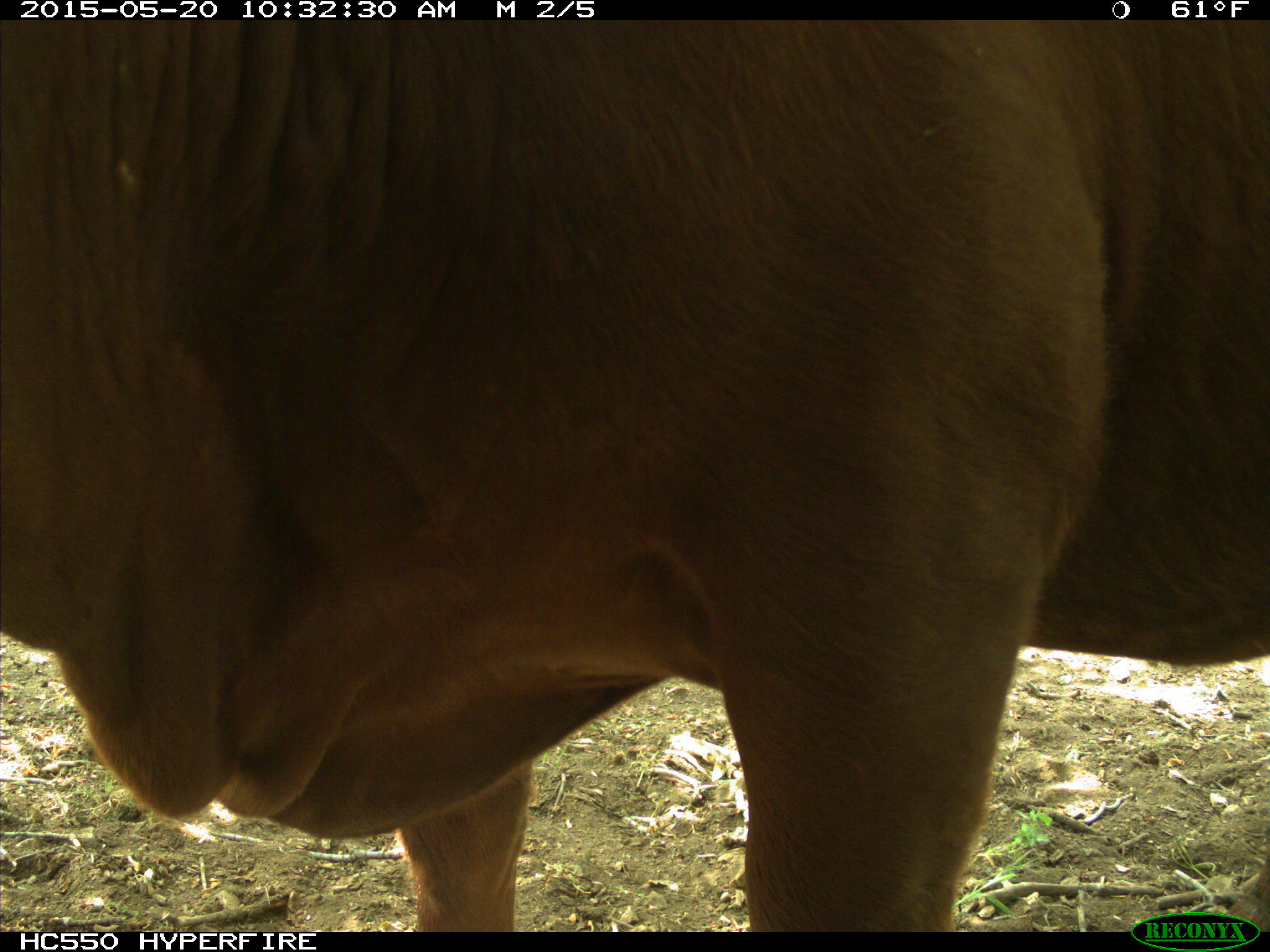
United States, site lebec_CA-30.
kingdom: Animalia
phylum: Chordata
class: Mammalia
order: Artiodactyla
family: Bovidae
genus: Bos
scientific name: Bos taurus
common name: domestic cow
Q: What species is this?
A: Bos taurus (domestic cow).